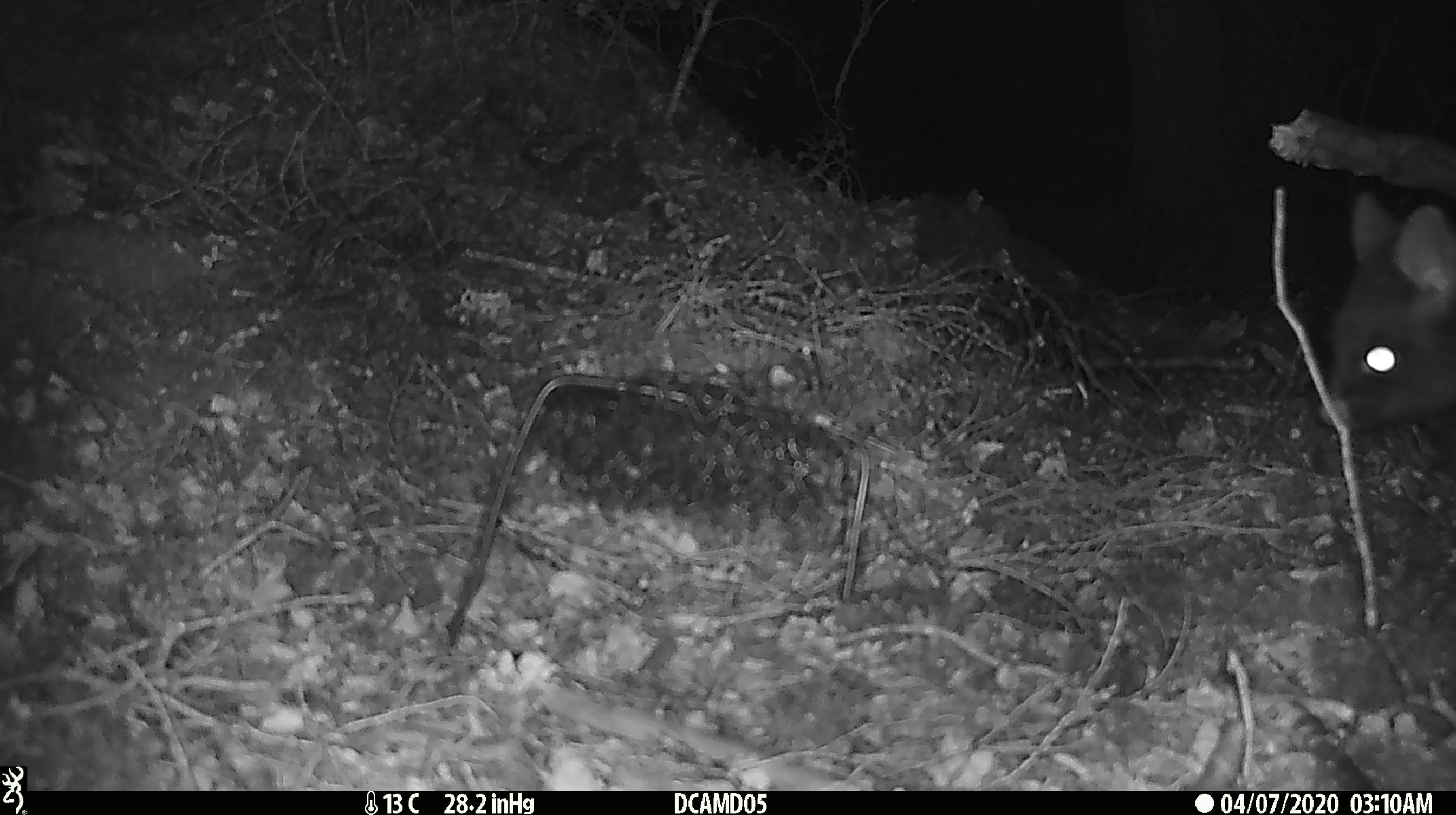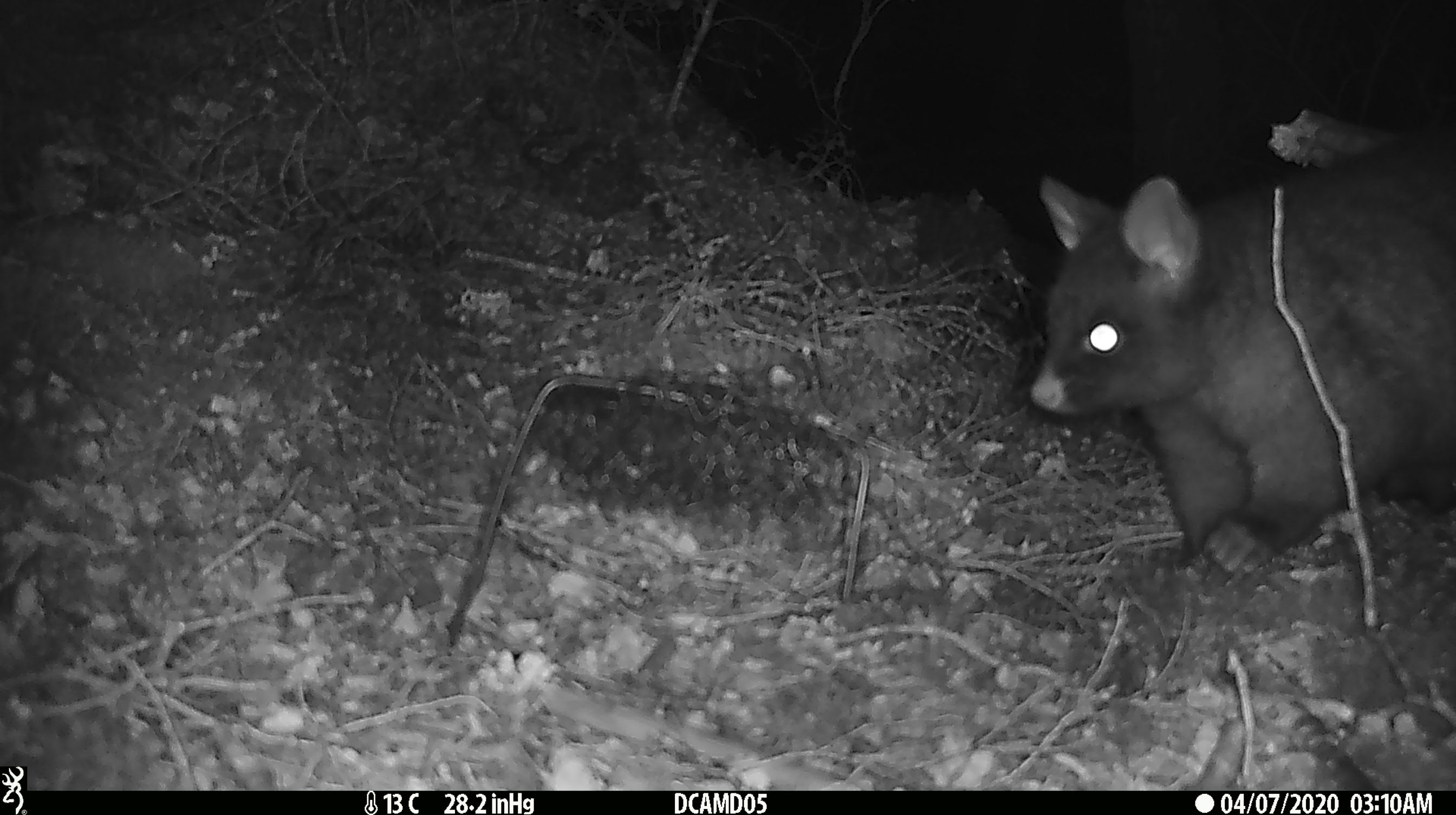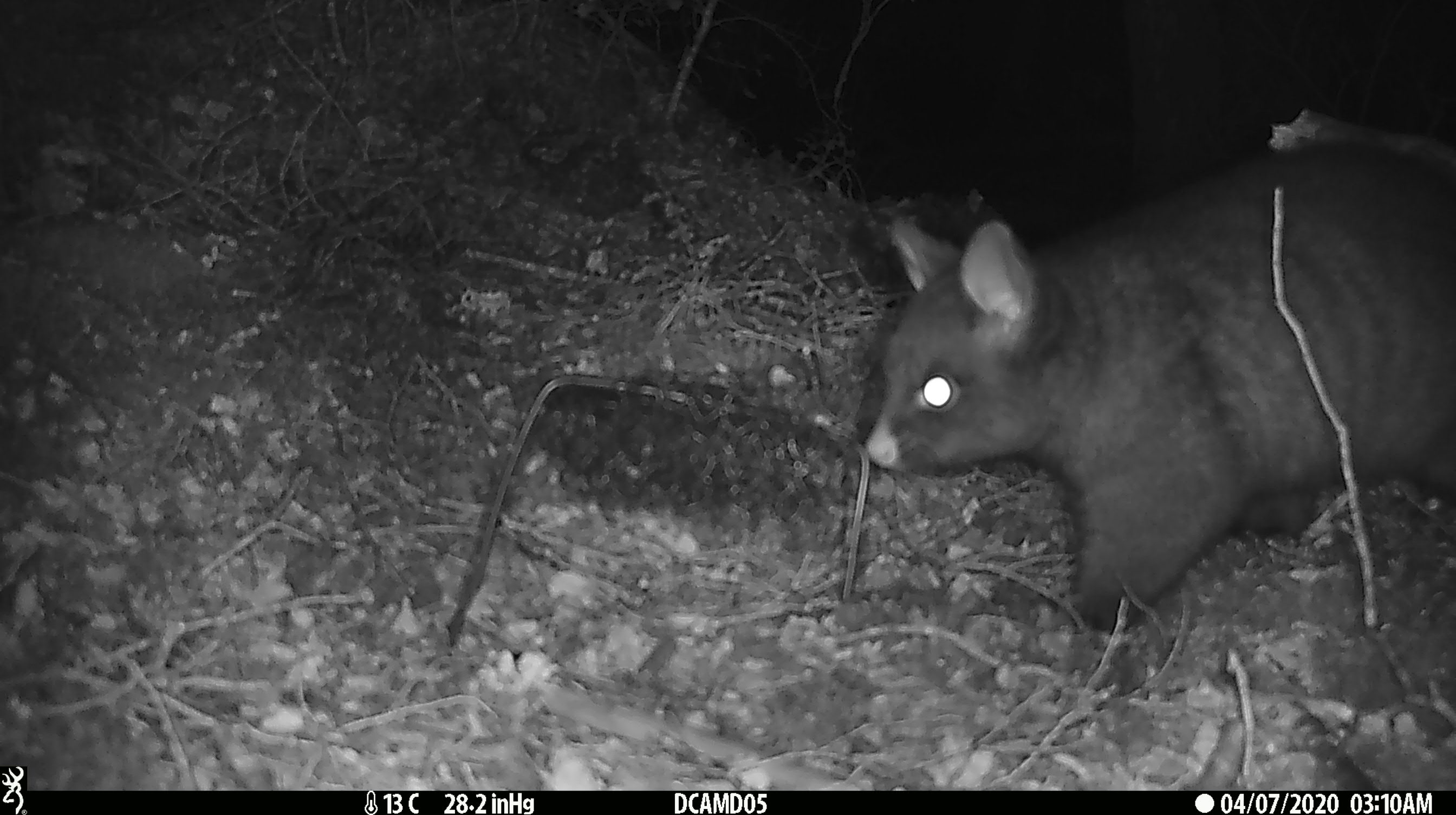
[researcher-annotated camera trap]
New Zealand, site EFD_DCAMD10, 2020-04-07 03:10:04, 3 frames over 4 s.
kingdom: Animalia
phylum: Chordata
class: Mammalia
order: Diprotodontia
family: Phalangeridae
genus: Trichosurus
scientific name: Trichosurus vulpecula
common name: common brushtail possum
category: possum